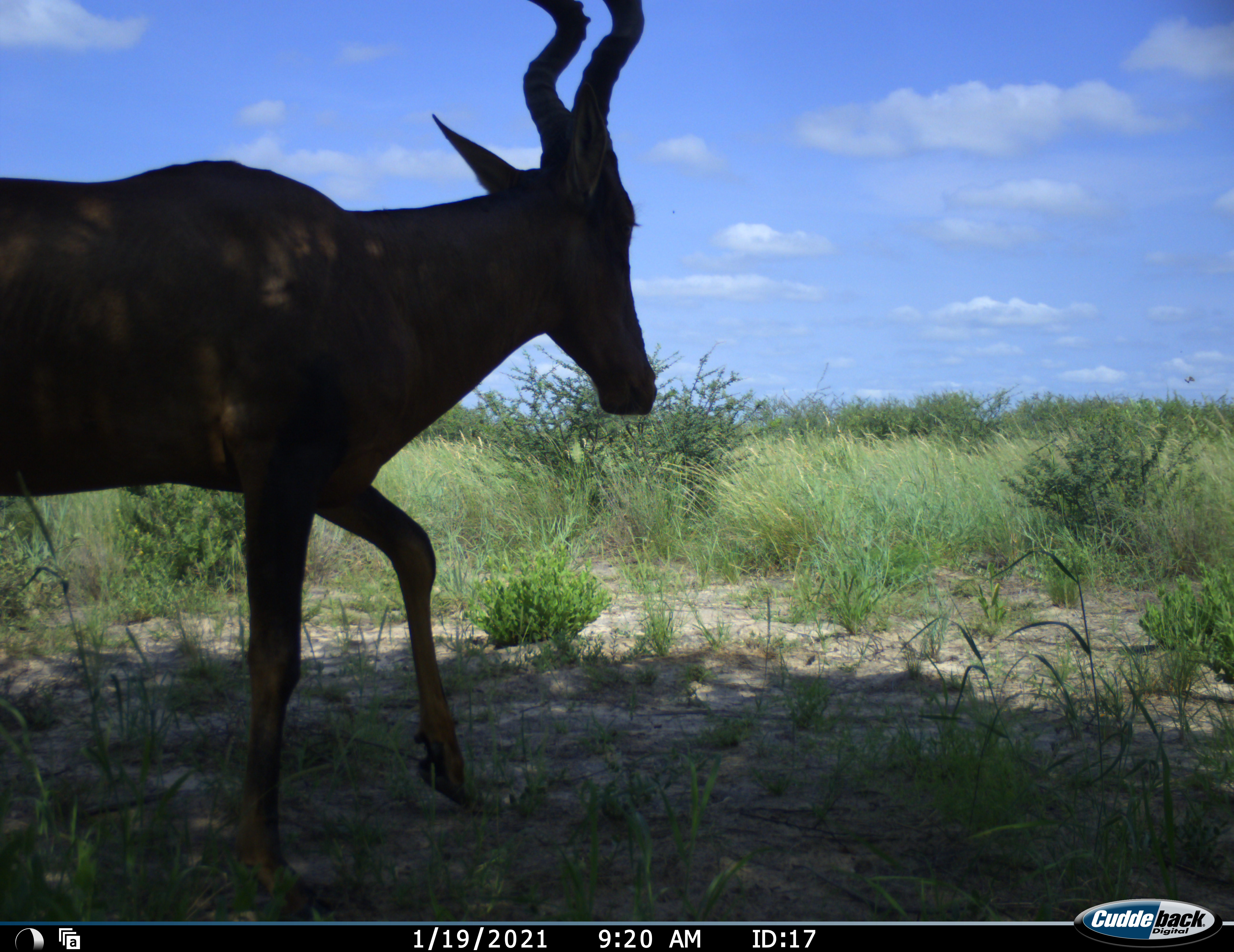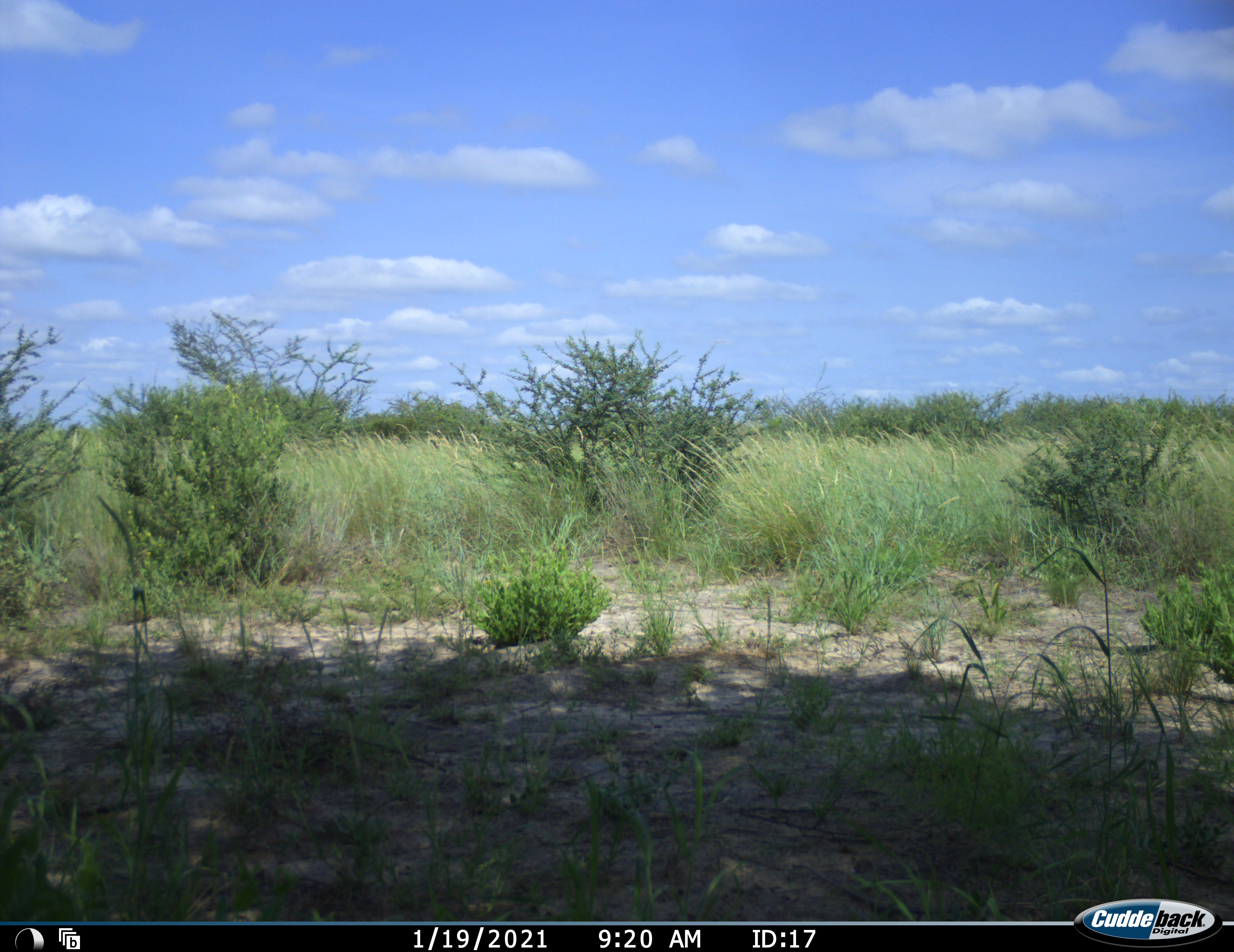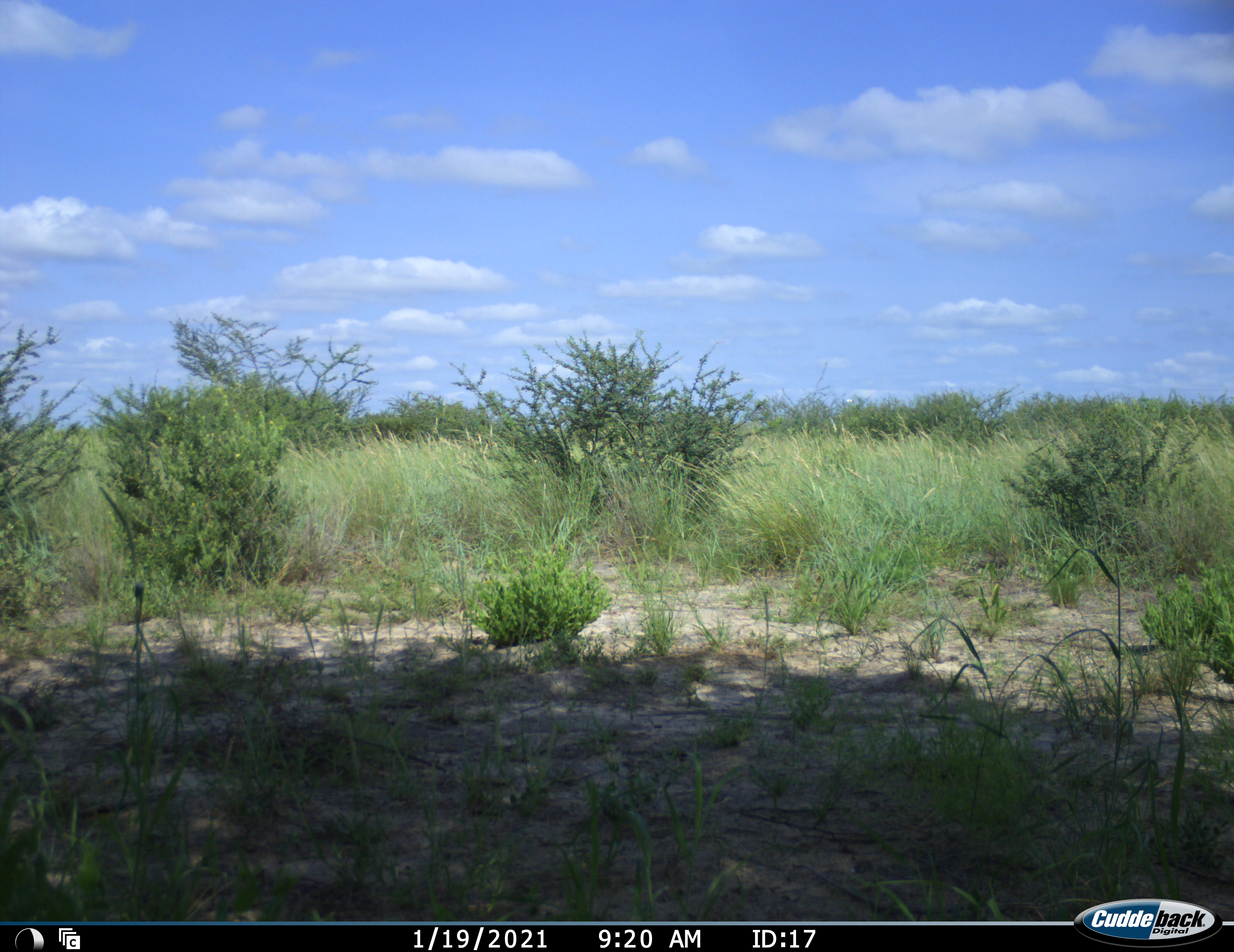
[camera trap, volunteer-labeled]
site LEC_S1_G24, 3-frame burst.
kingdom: Animalia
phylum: Chordata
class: Mammalia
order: Artiodactyla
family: Bovidae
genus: Alcelaphus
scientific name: Alcelaphus buselaphus caama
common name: red hartebeest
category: hartebeestred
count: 1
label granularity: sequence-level